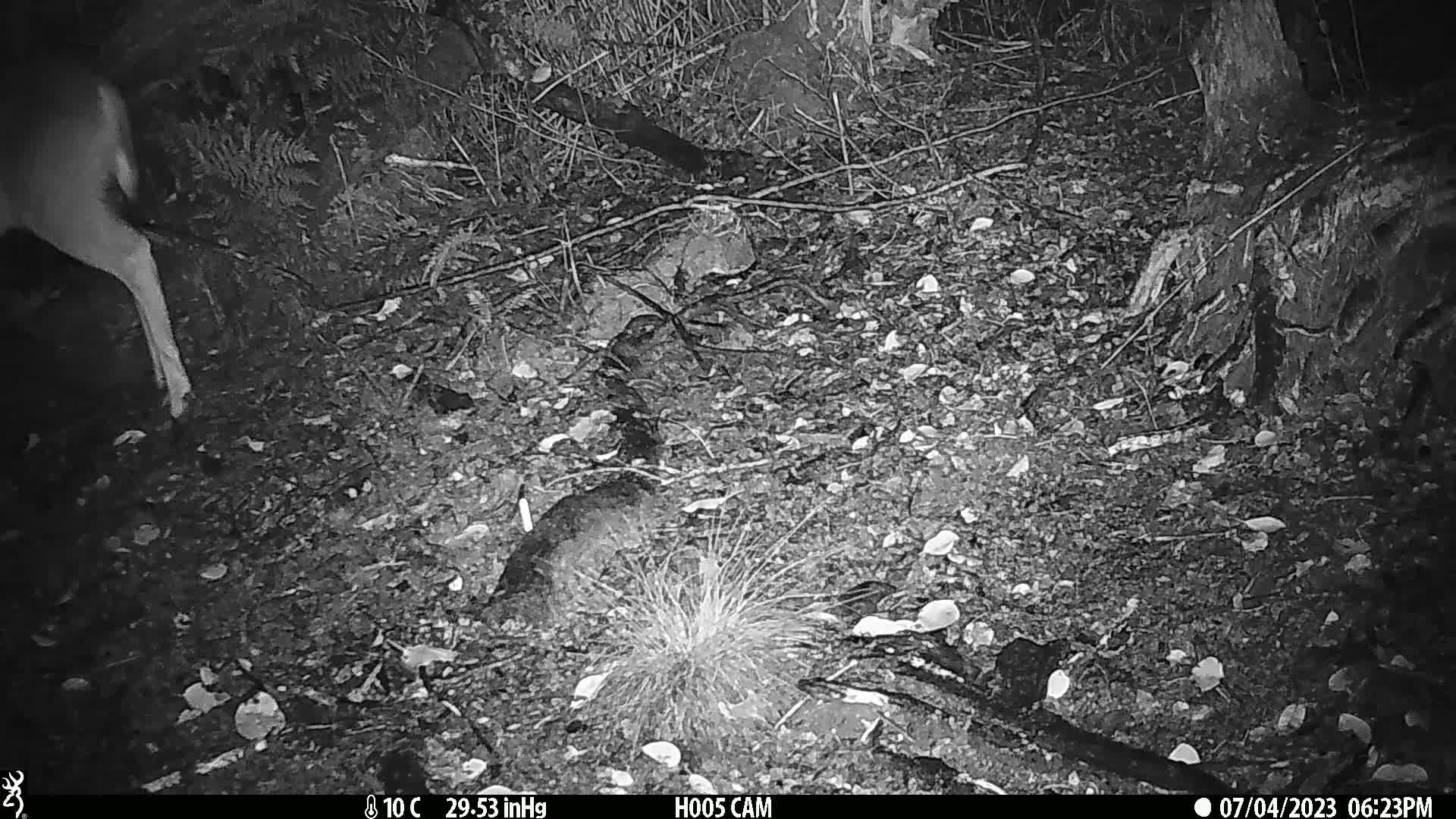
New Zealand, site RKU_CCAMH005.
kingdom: Animalia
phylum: Chordata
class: Mammalia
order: Artiodactyla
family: Cervidae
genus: Odocoileus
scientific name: Odocoileus virginianus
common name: white-tailed deer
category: white tailed deer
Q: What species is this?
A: White tailed deer (white-tailed deer) (Odocoileus virginianus).